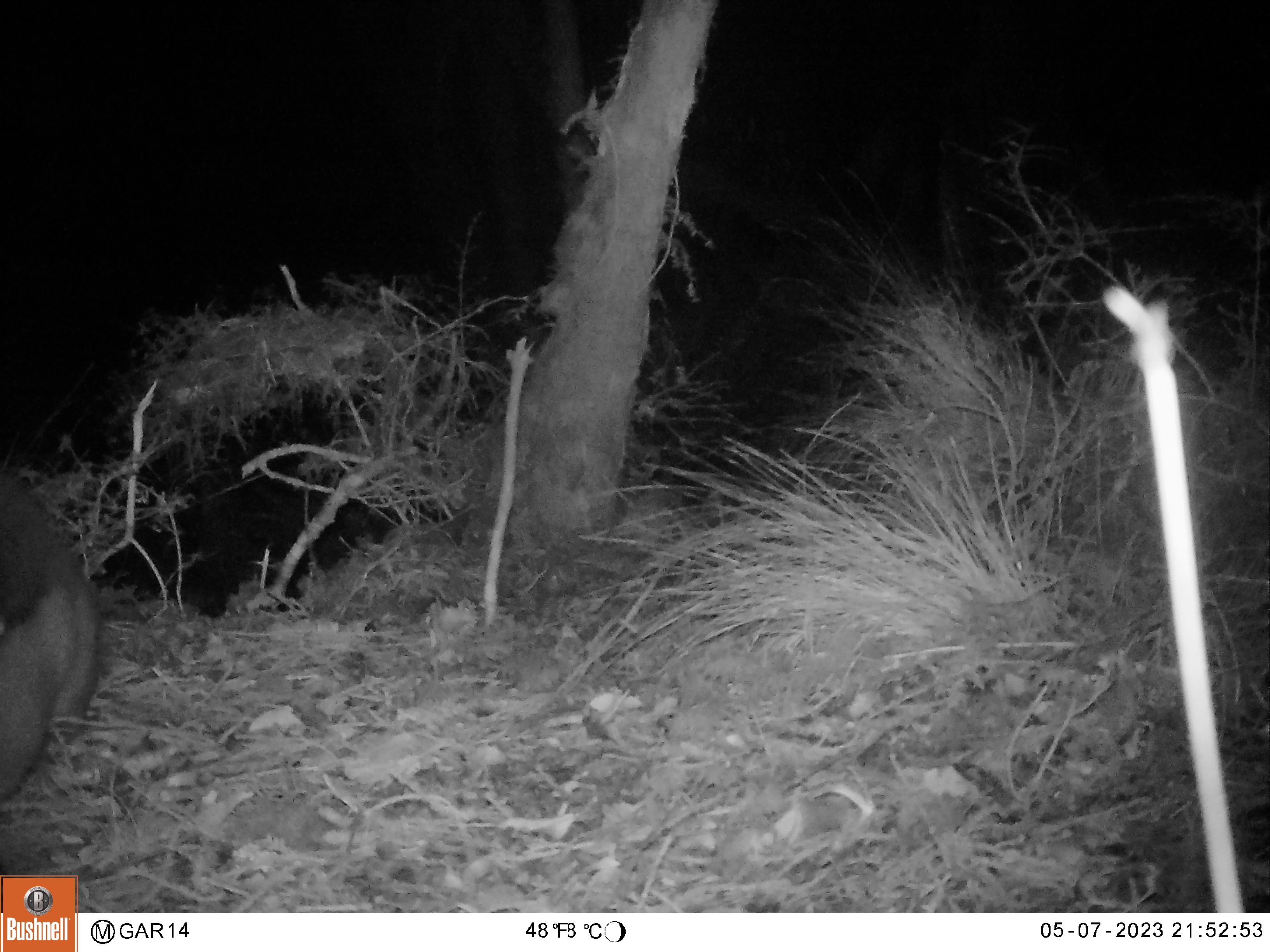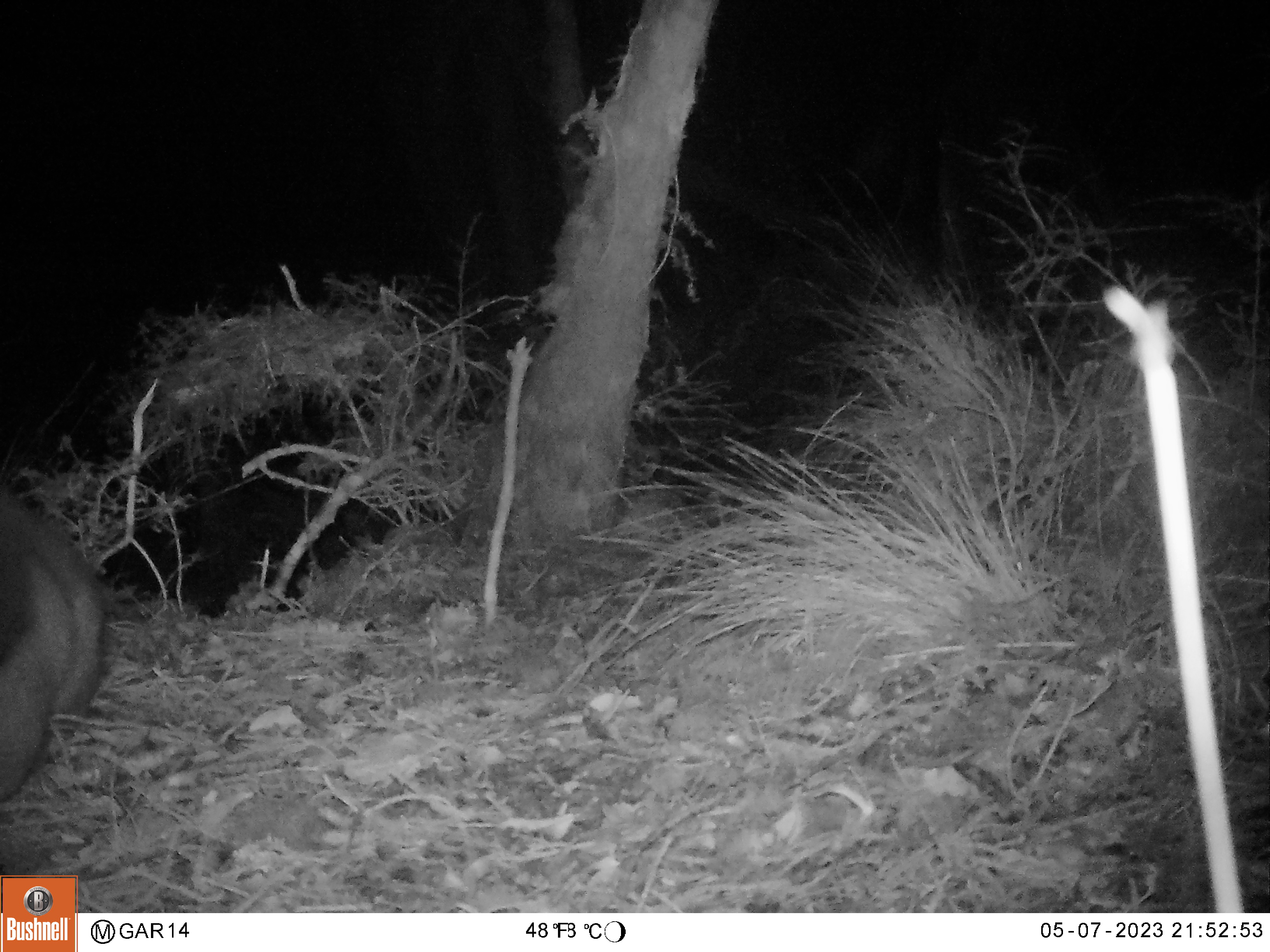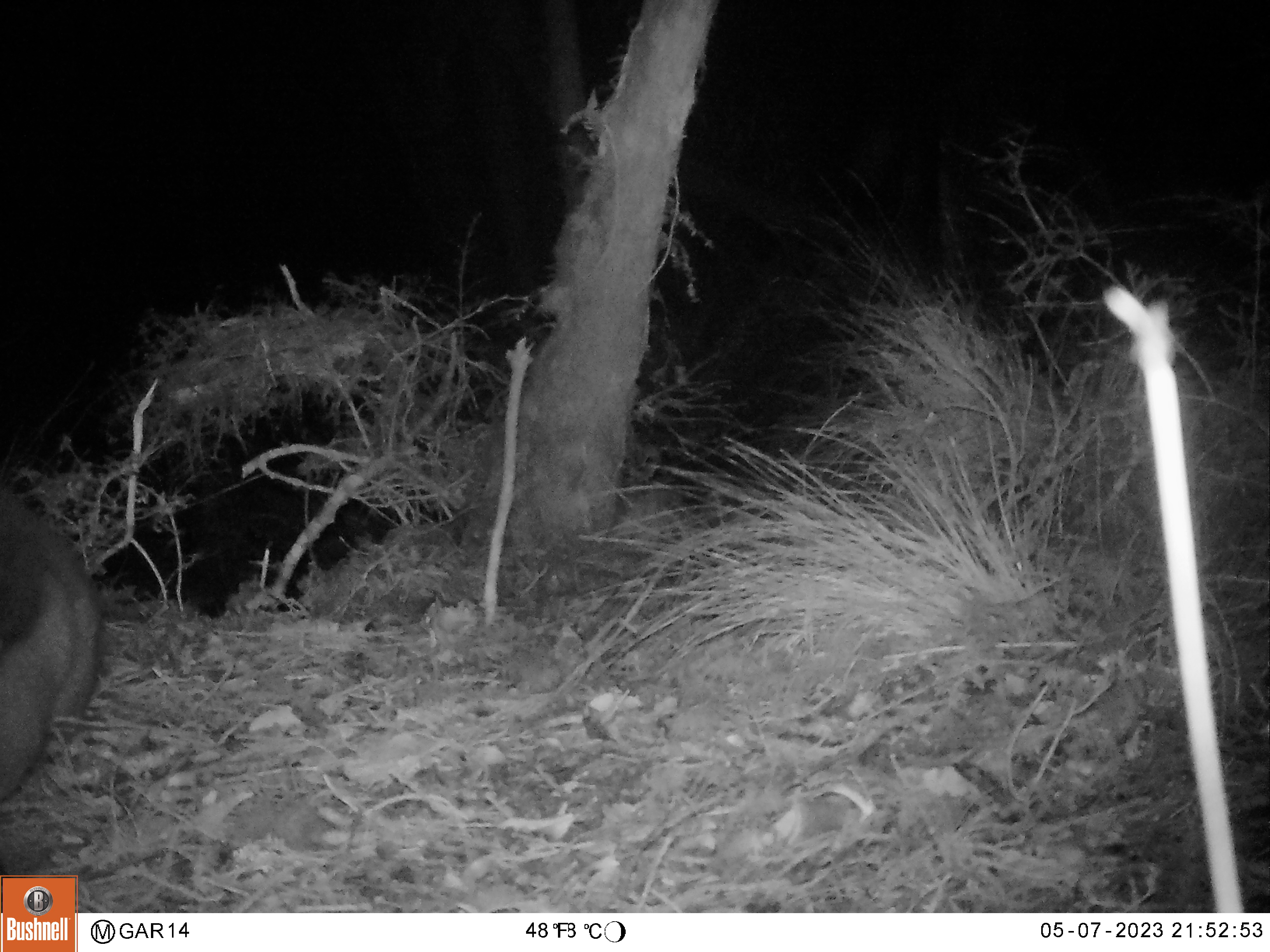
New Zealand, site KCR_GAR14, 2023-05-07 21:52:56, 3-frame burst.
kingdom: Animalia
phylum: Chordata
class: Mammalia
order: Diprotodontia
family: Phalangeridae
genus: Trichosurus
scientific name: Trichosurus vulpecula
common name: common brushtail possum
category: possum